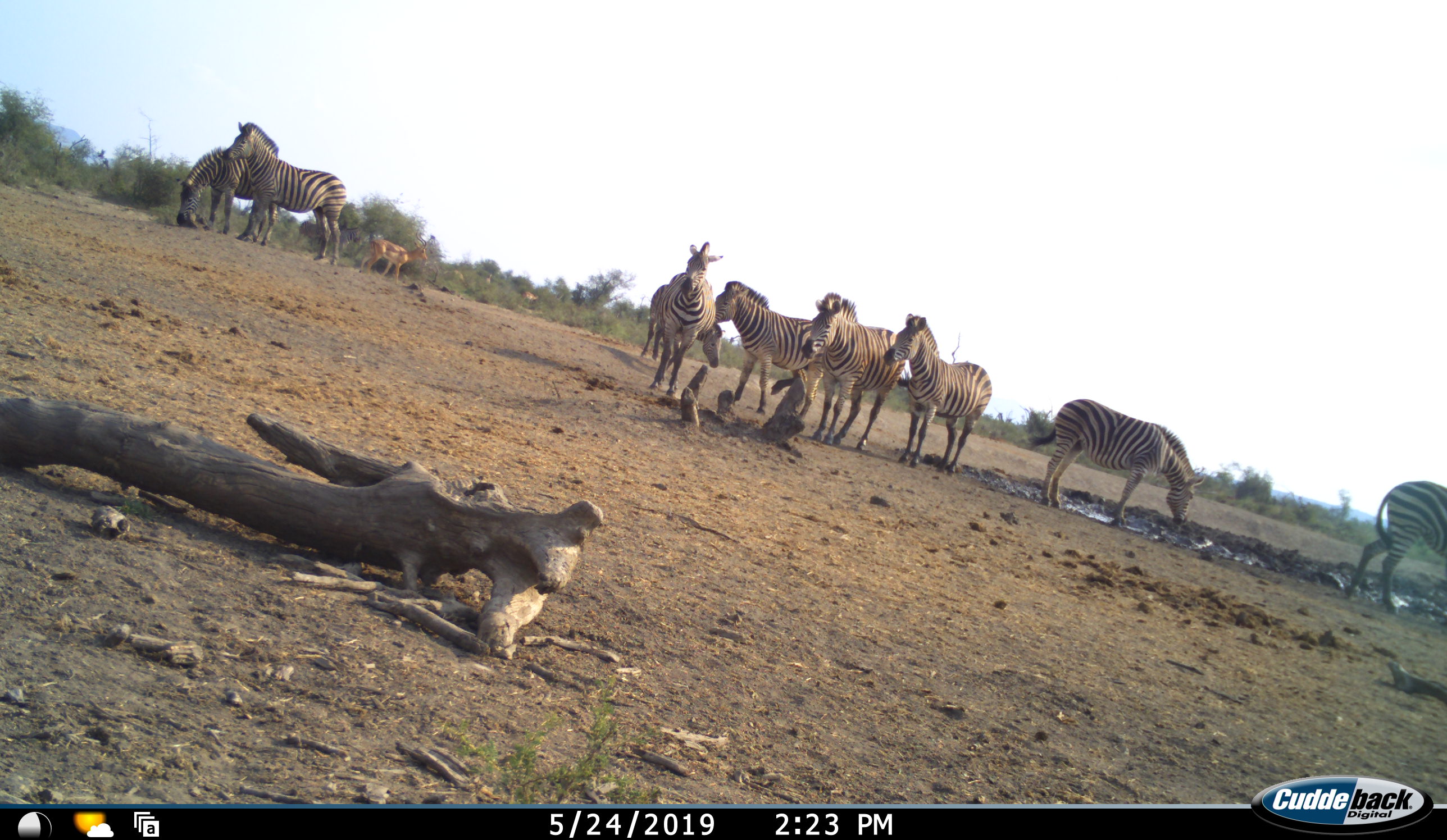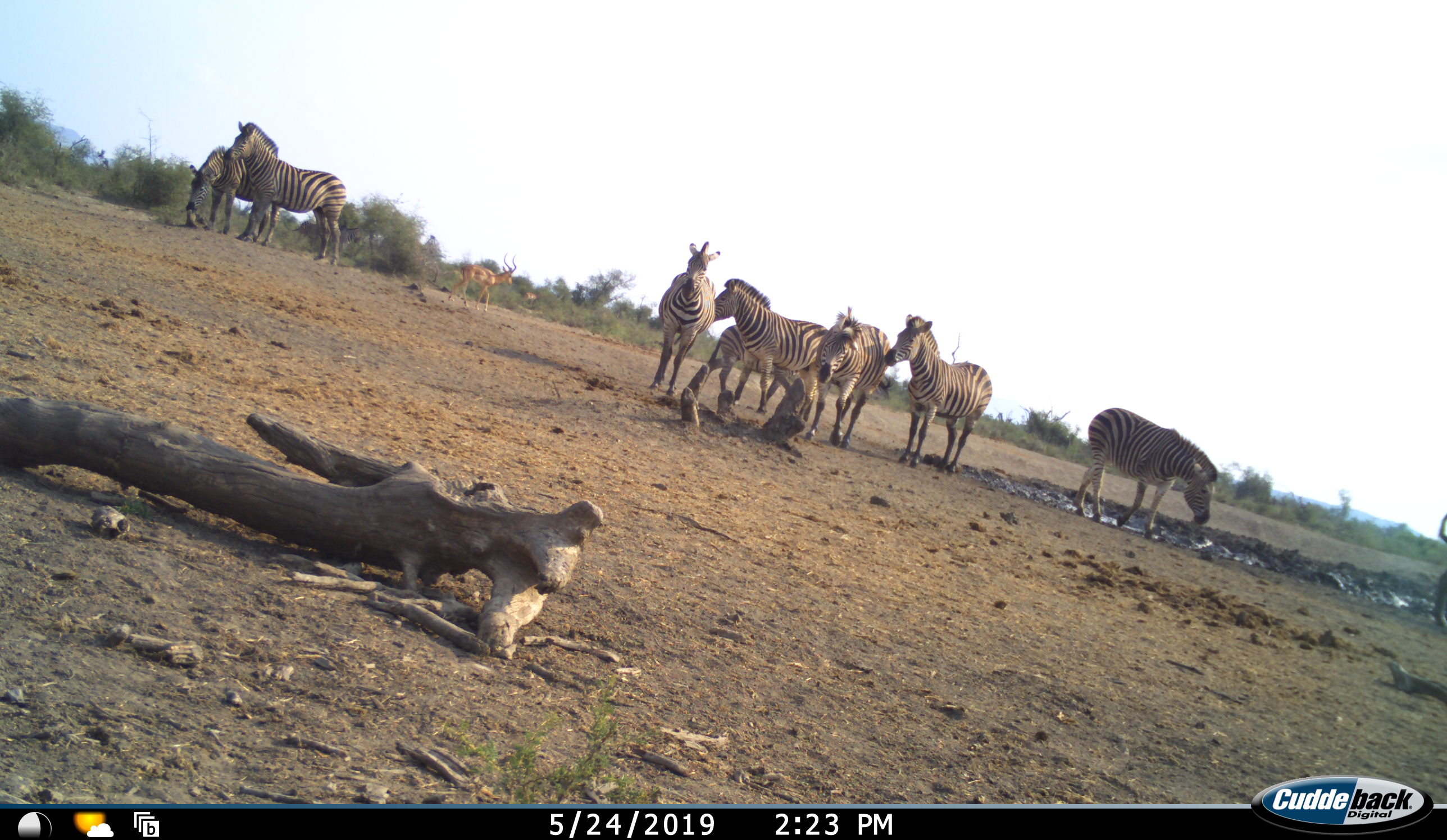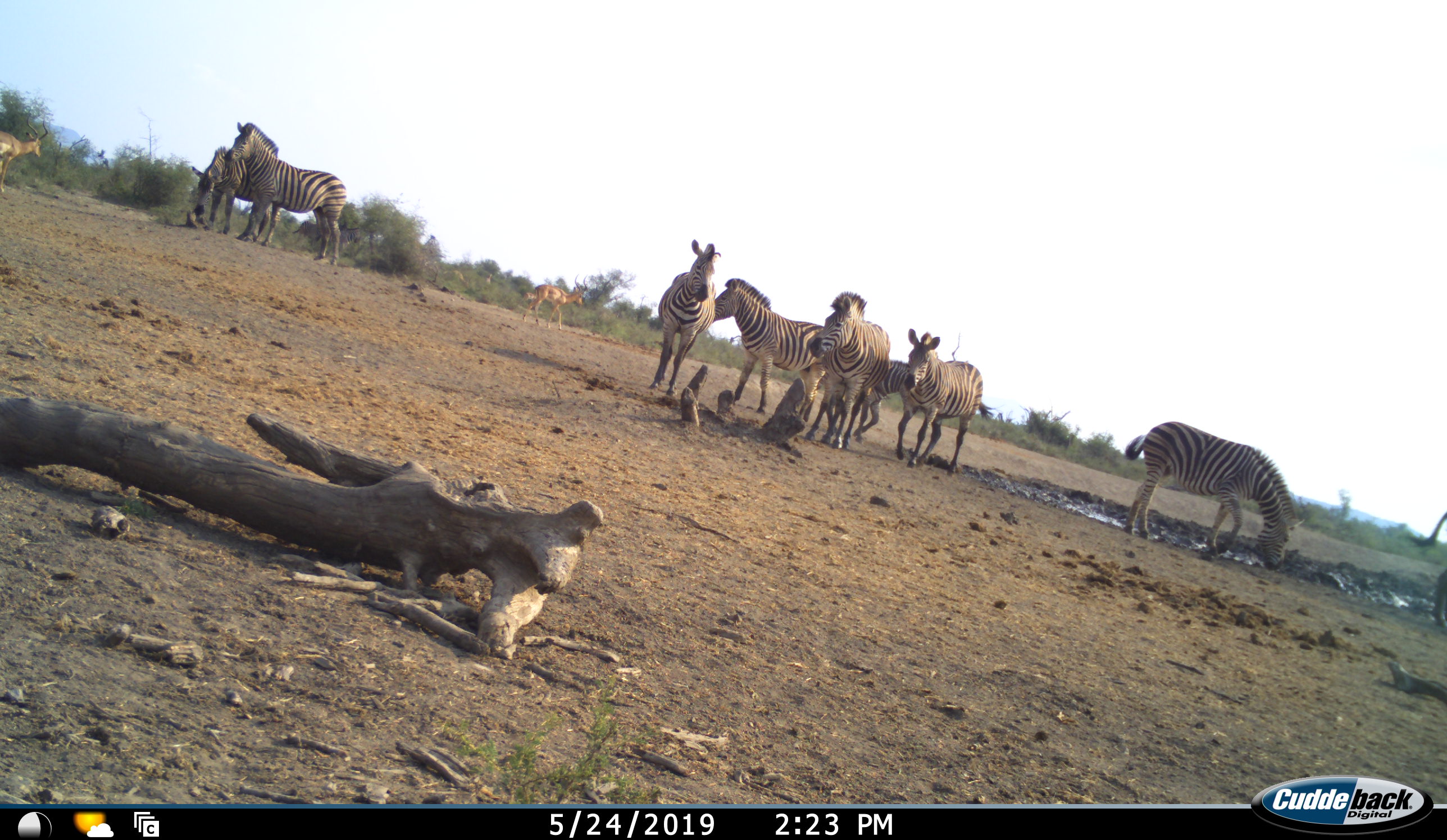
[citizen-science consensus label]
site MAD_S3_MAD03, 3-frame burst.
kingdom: Animalia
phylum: Chordata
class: Mammalia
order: Artiodactyla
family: Bovidae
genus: Aepyceros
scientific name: Aepyceros melampus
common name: impala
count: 2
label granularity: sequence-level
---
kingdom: Animalia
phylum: Chordata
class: Mammalia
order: Perissodactyla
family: Equidae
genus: Equus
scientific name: Equus quagga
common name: plains zebra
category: zebraplains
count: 9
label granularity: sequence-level